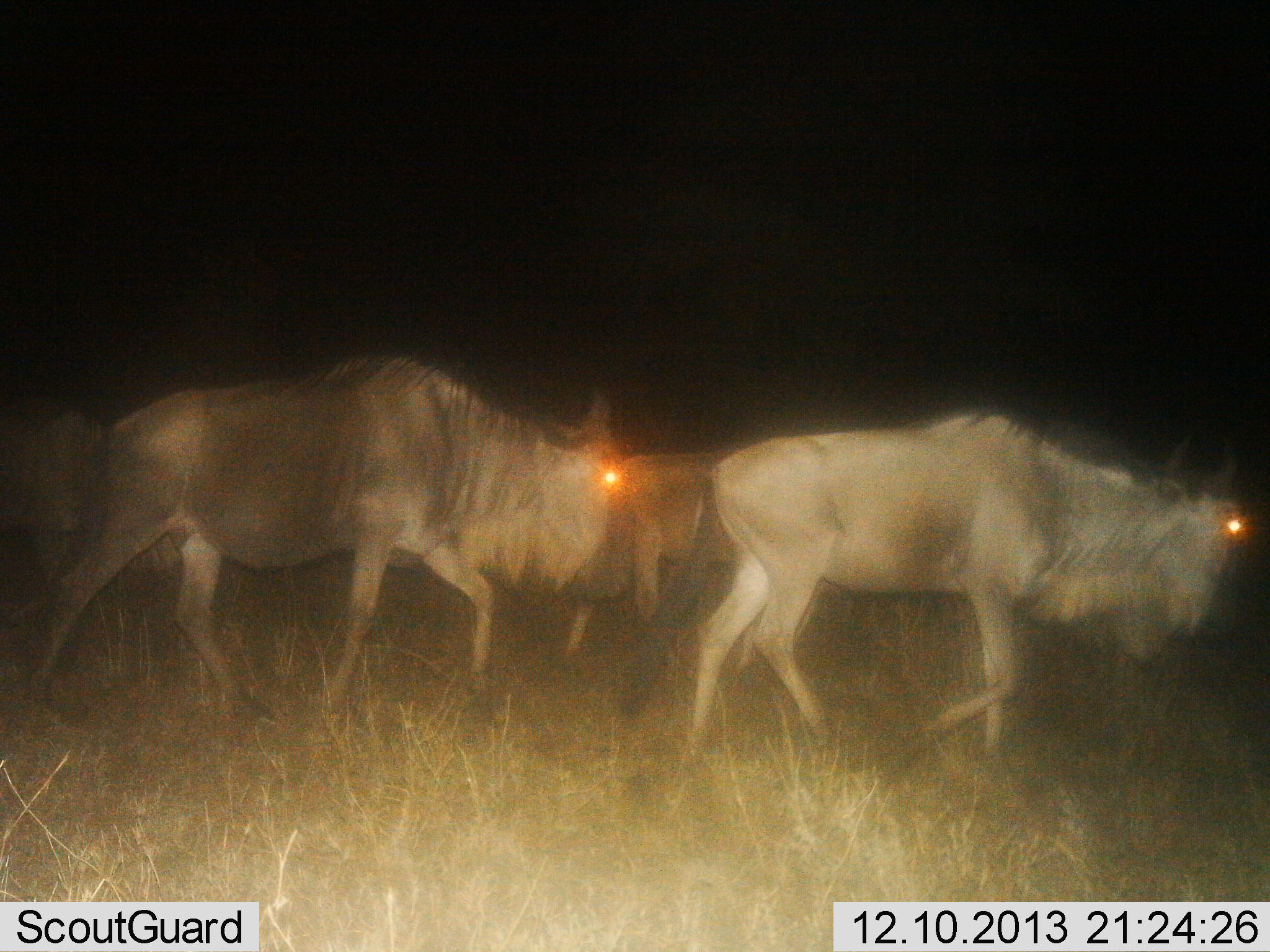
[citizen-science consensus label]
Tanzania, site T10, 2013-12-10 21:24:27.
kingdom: Animalia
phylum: Chordata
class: Mammalia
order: Artiodactyla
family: Bovidae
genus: Connochaetes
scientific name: Connochaetes taurinus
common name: blue wildebeest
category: wildebeest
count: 4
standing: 2%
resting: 0%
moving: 100%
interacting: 0%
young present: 0%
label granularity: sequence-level